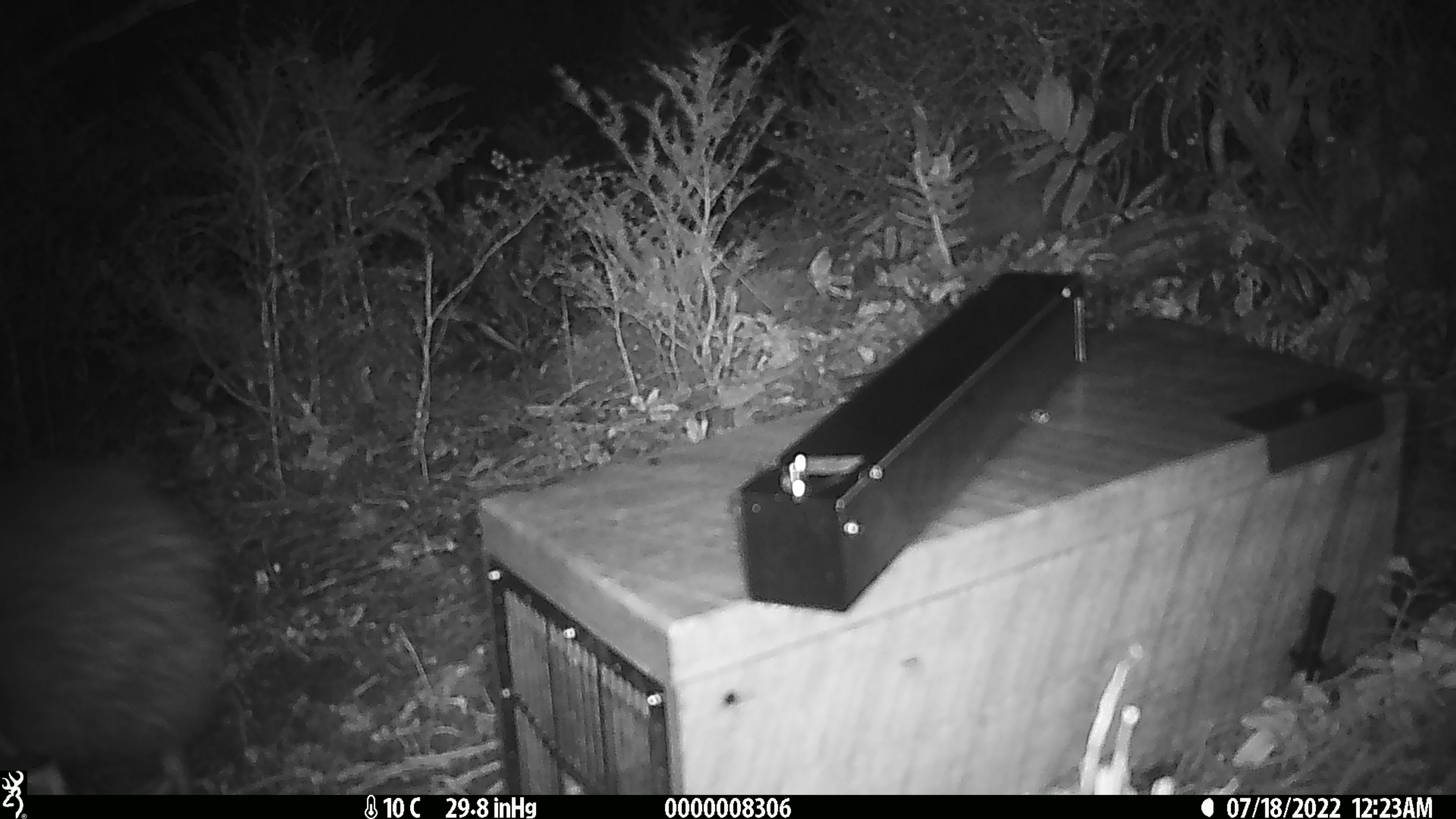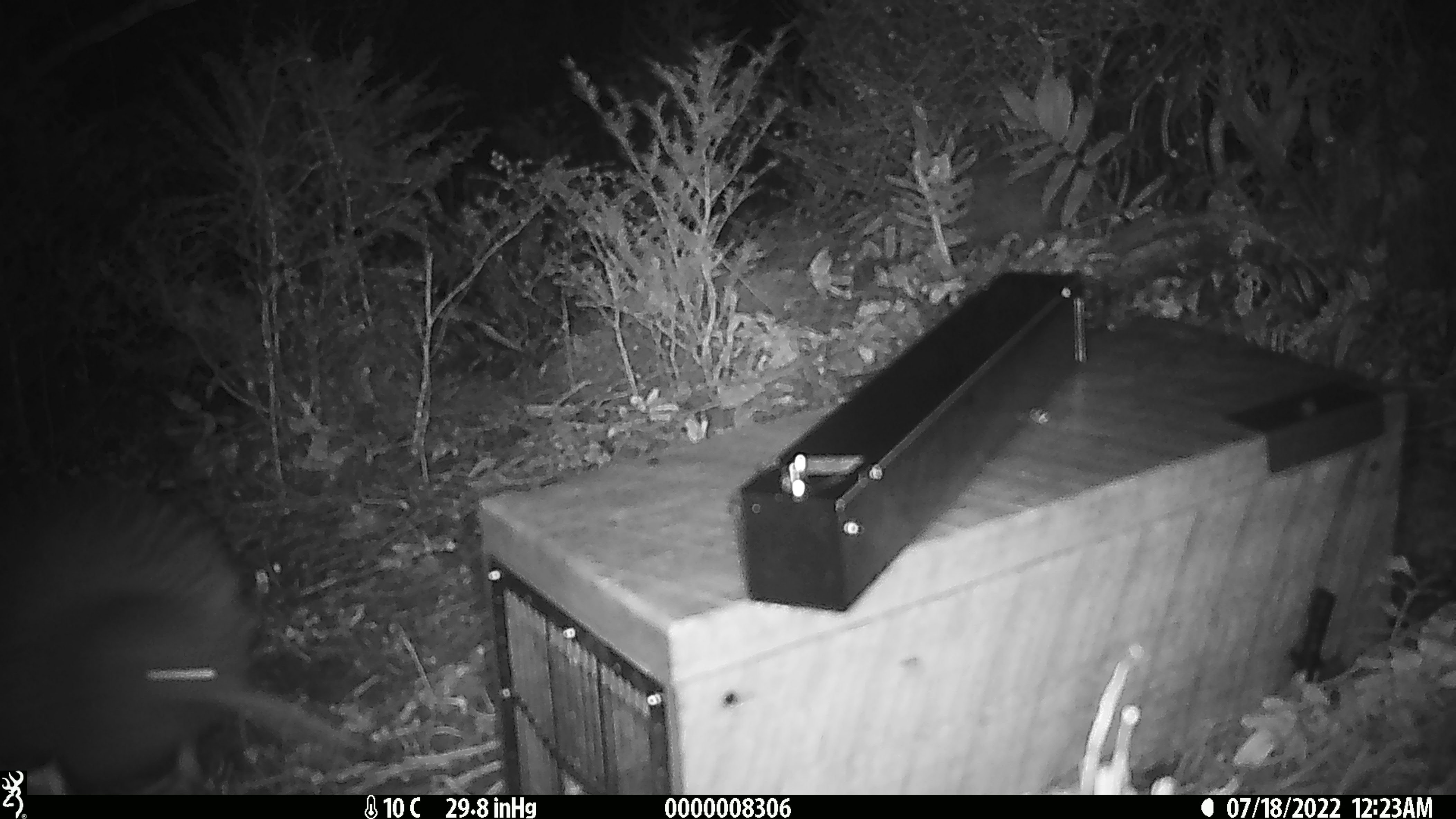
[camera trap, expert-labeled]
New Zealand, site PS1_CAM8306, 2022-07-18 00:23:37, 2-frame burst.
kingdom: Animalia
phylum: Chordata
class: Aves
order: Apterygiformes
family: Apterygidae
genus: Apteryx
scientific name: Apteryx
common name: kiwi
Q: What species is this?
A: Kiwi (Apteryx).